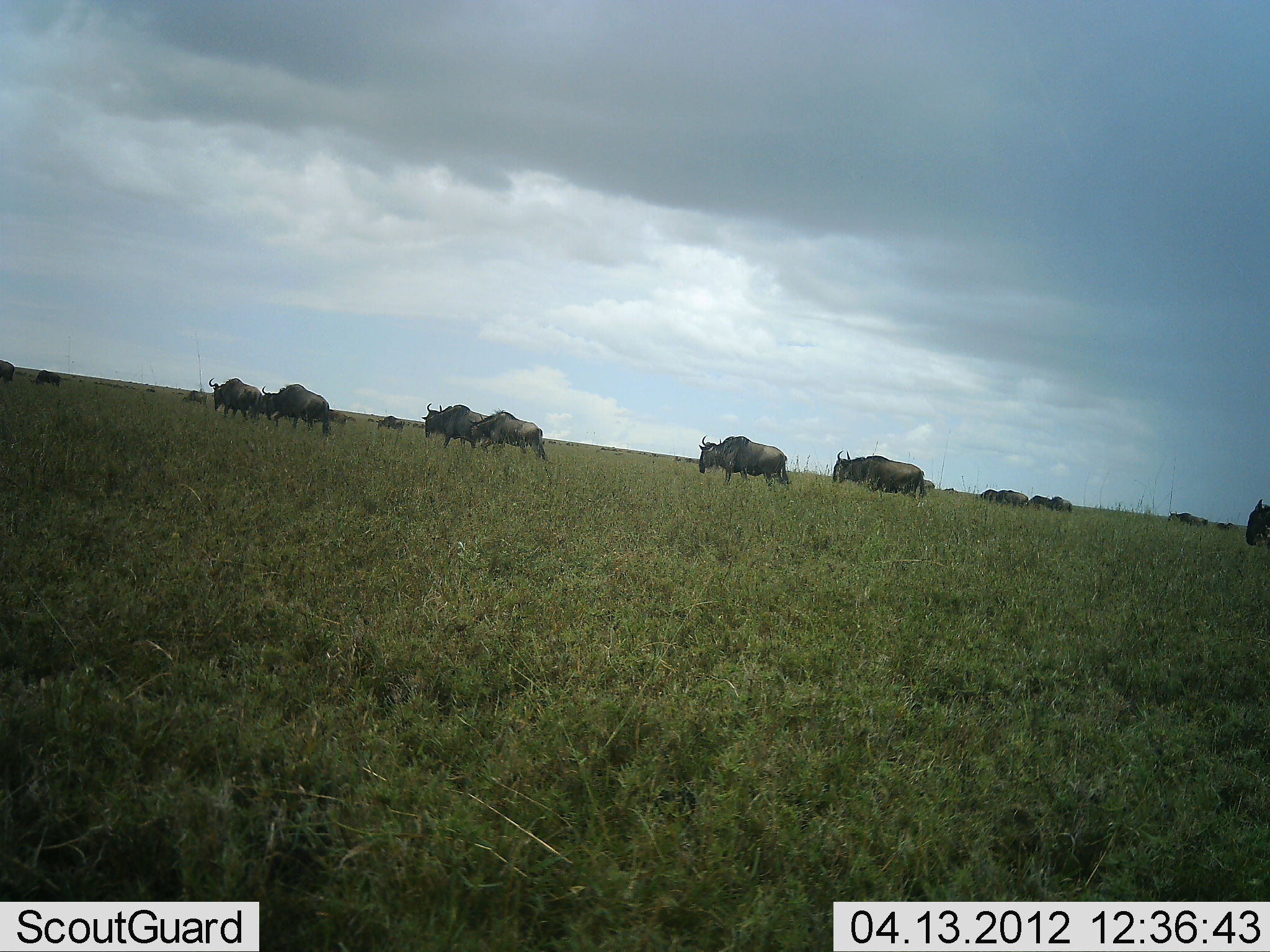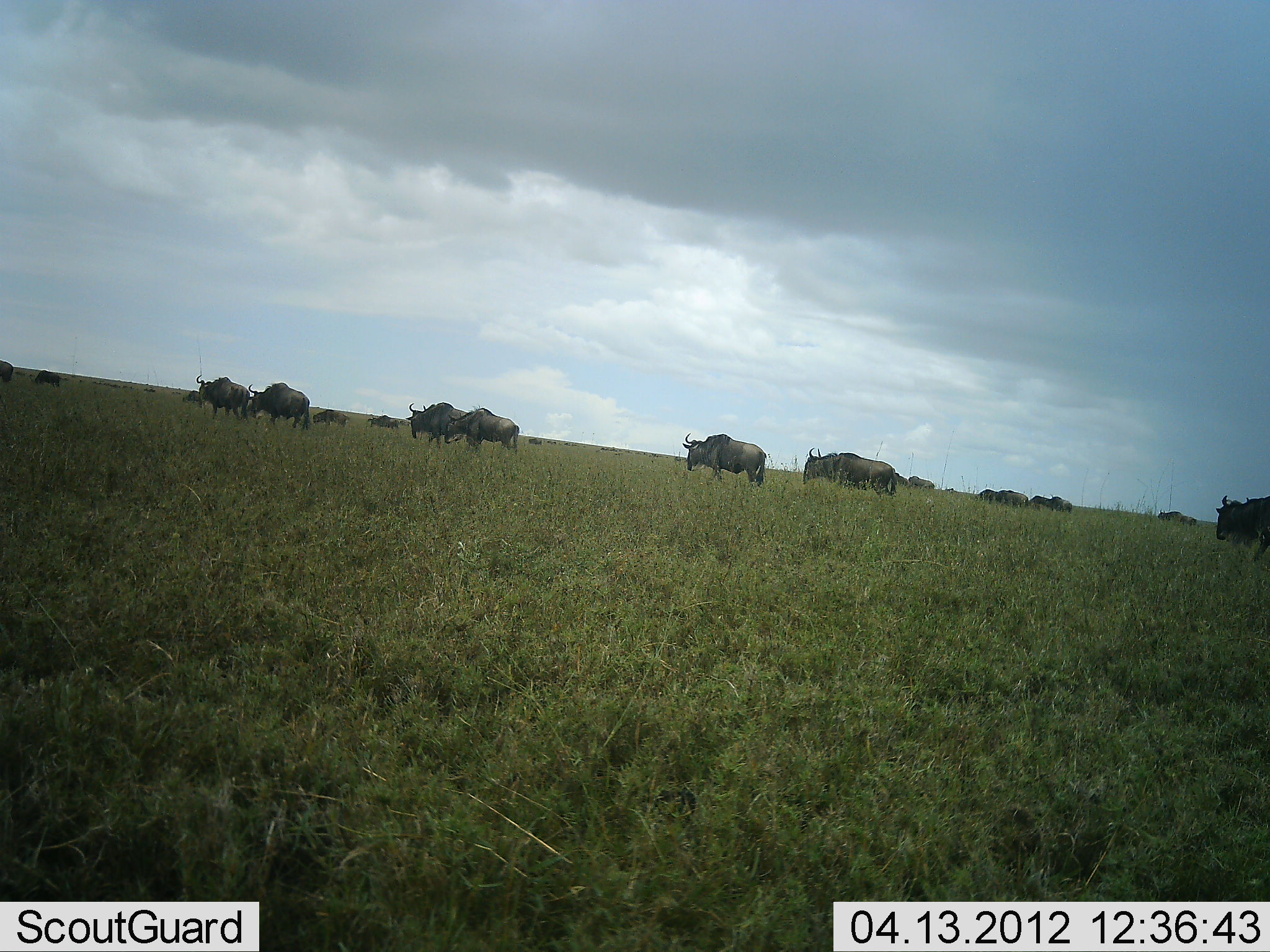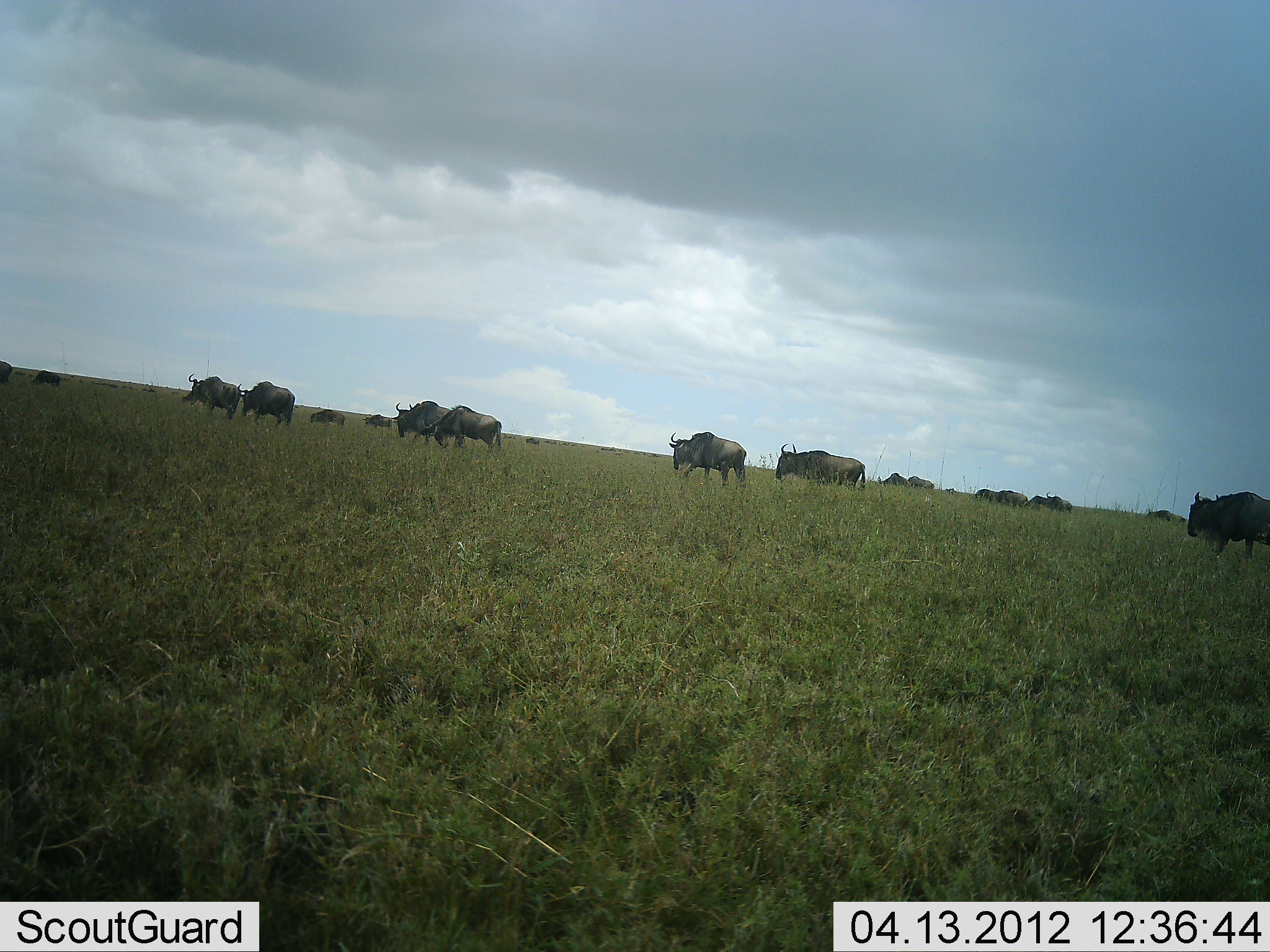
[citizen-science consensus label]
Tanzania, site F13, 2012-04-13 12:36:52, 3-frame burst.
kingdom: Animalia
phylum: Chordata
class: Mammalia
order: Artiodactyla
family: Bovidae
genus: Connochaetes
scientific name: Connochaetes taurinus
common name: blue wildebeest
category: wildebeest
Wildebeest (blue wildebeest) (Connochaetes taurinus), count 11-50. Behavior (volunteer vote fractions): standing 16%, resting 0%, moving 89%, interacting 0%. Young present (vote fraction): 5%. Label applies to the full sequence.